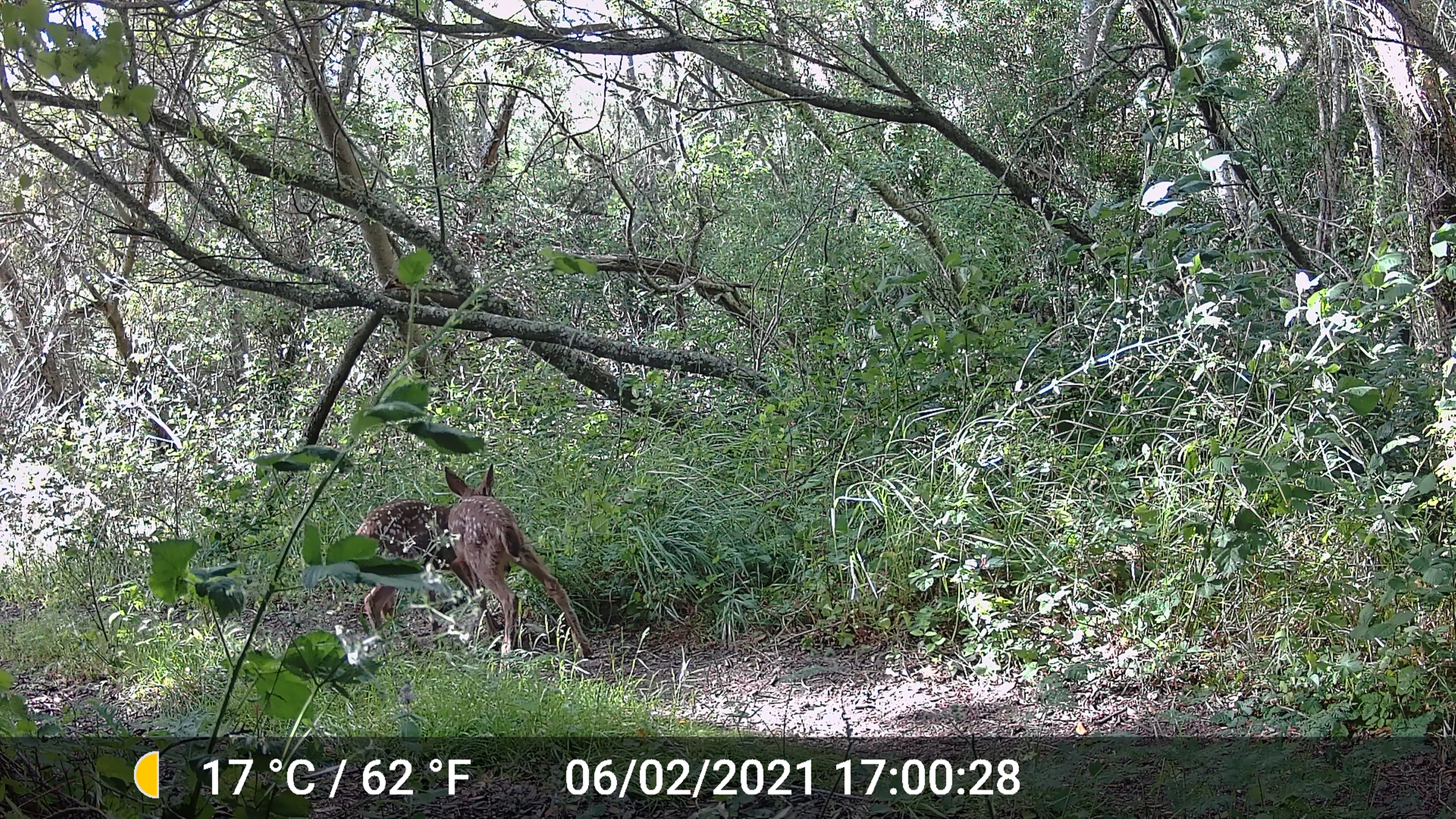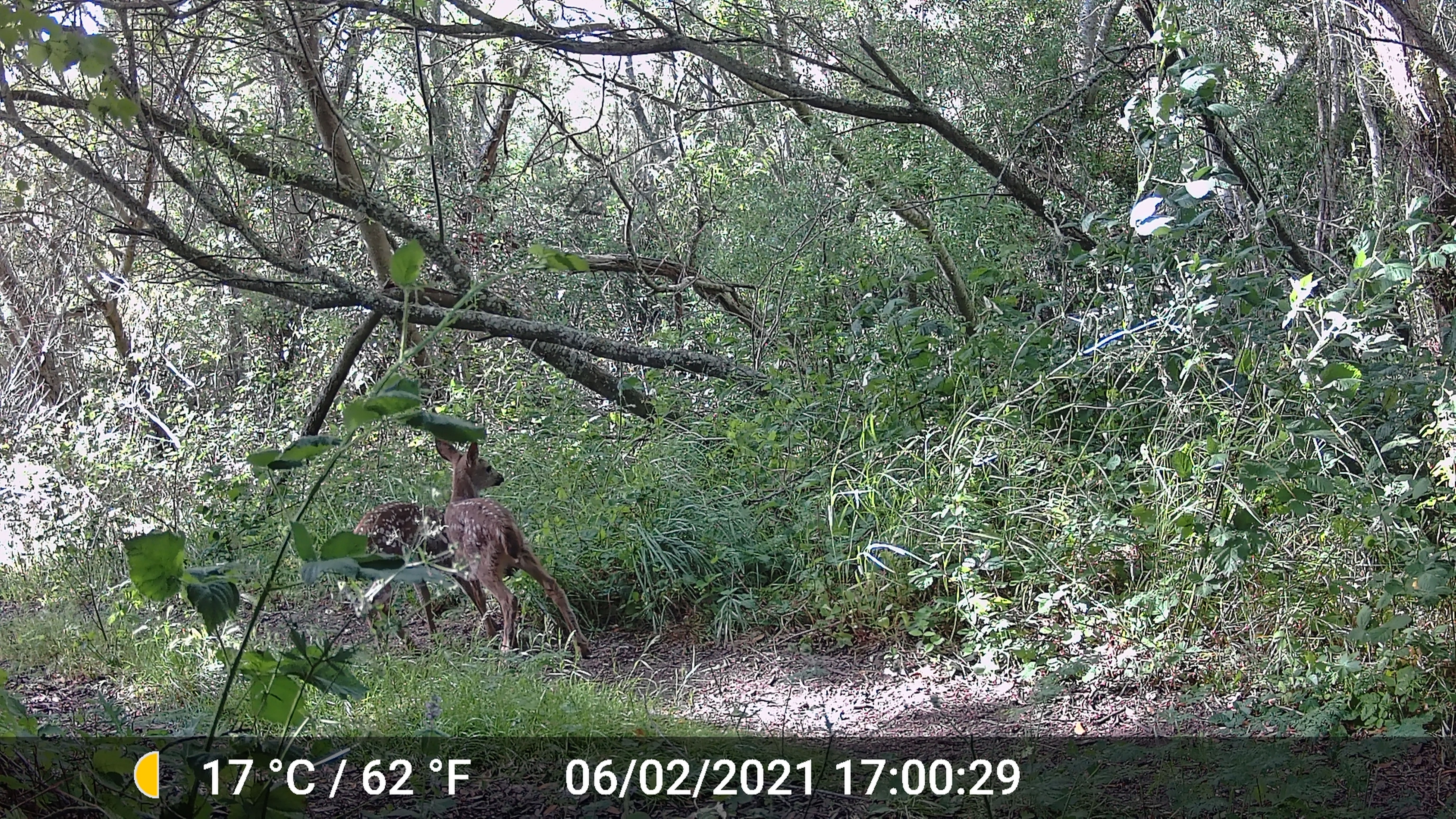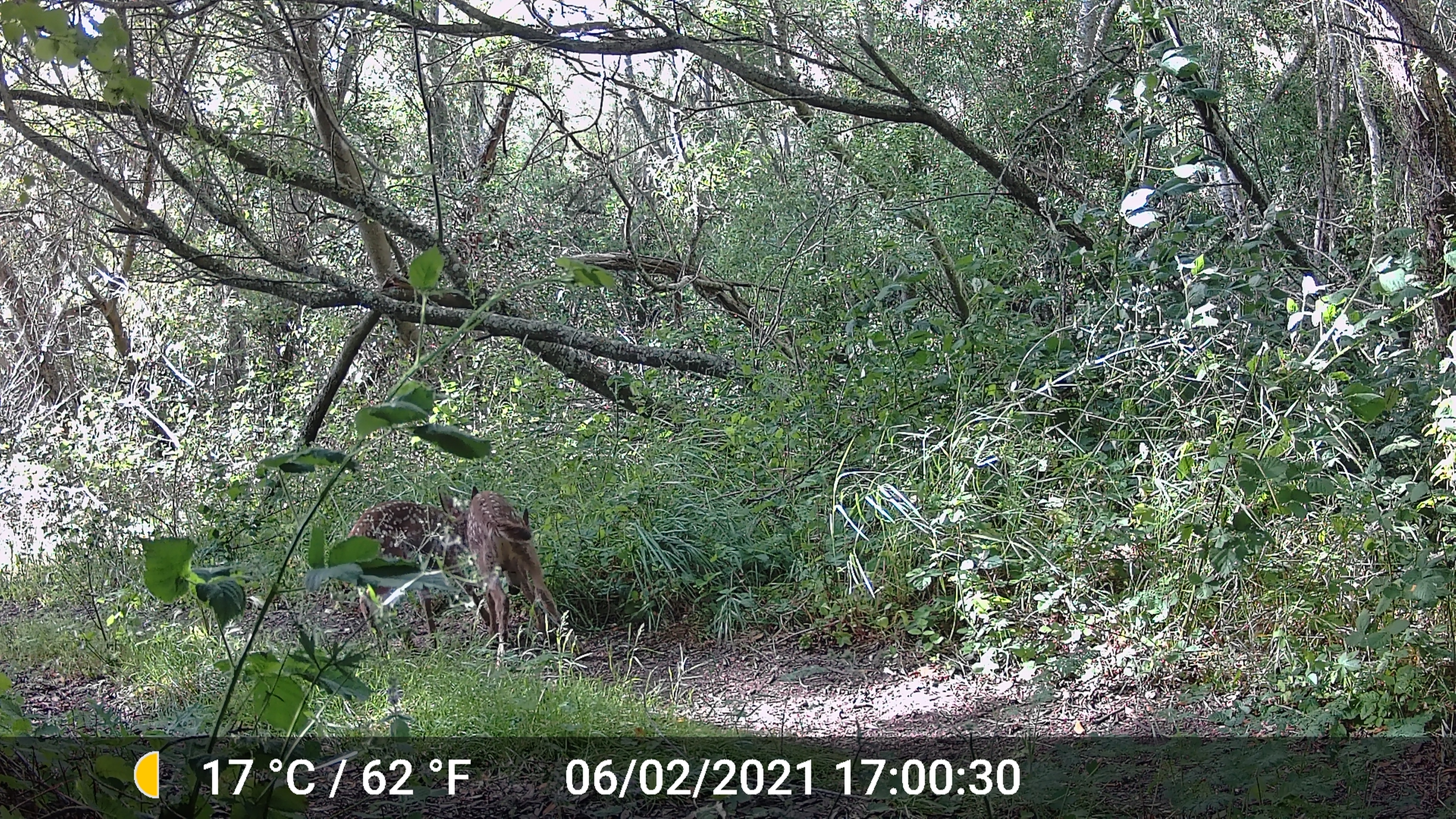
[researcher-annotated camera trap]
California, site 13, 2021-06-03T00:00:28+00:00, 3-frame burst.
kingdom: Animalia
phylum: Chordata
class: Mammalia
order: Artiodactyla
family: Cervidae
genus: Odocoileus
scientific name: Odocoileus hemionus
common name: mule deer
Mule deer (Odocoileus hemionus).